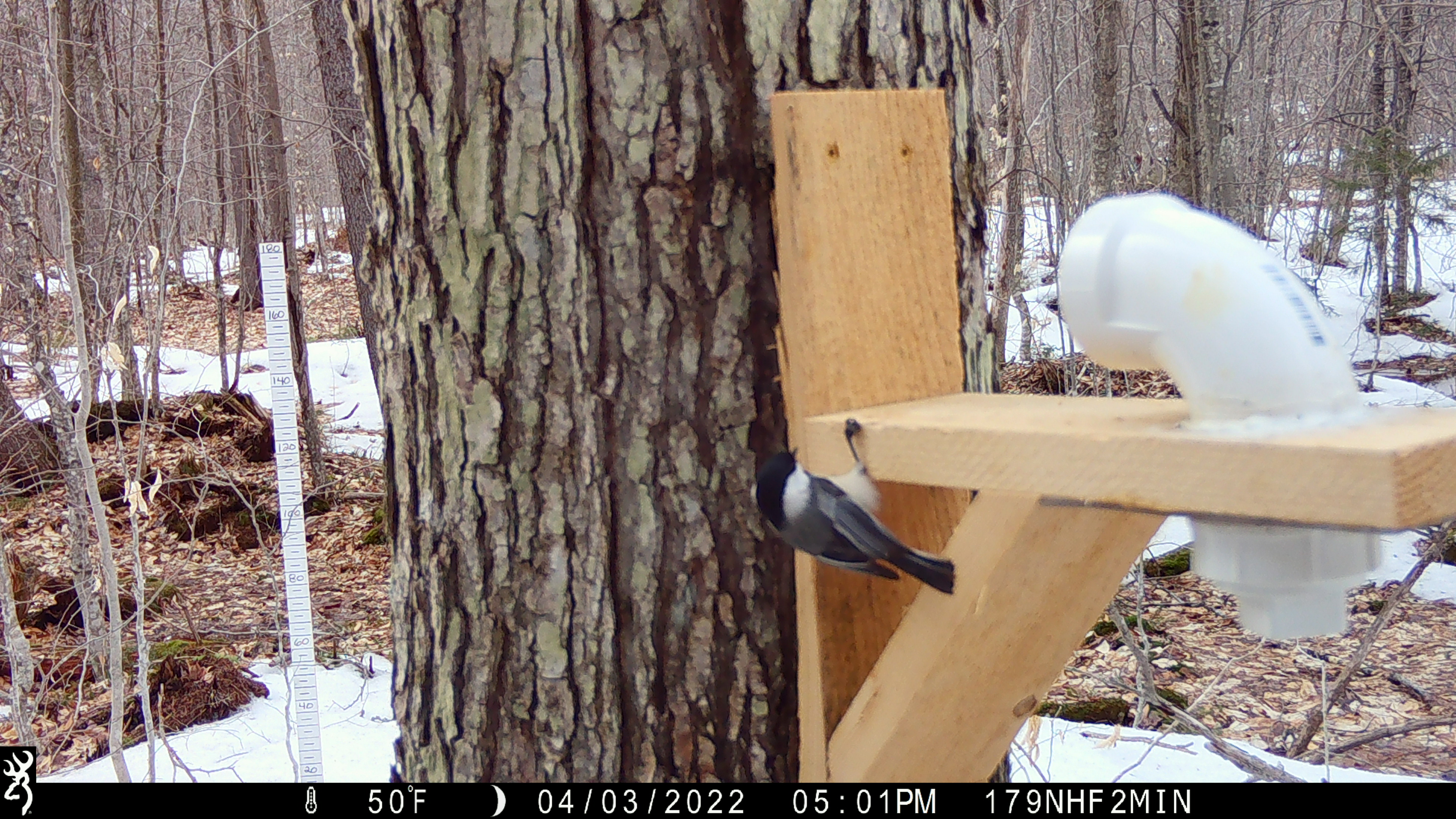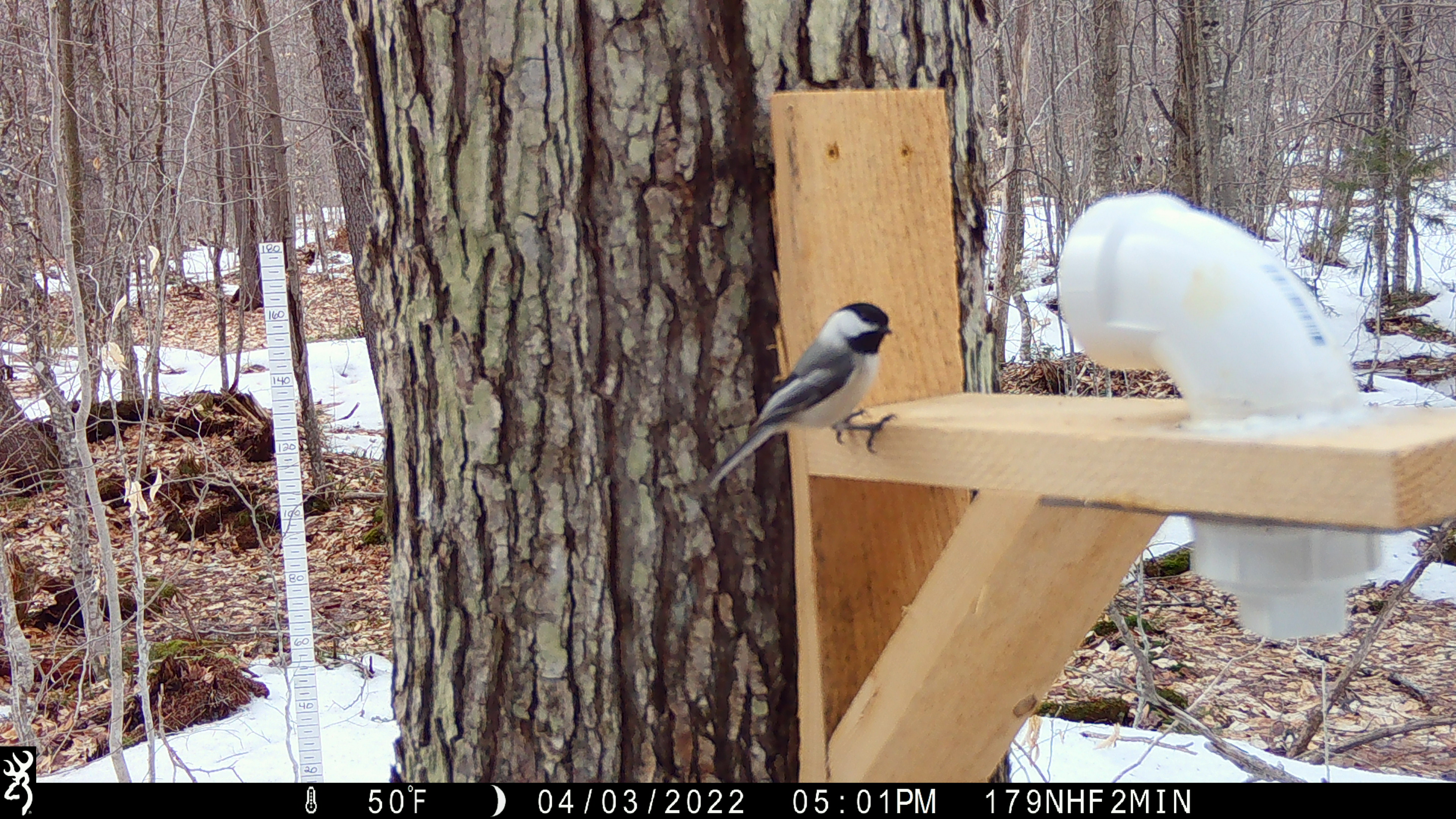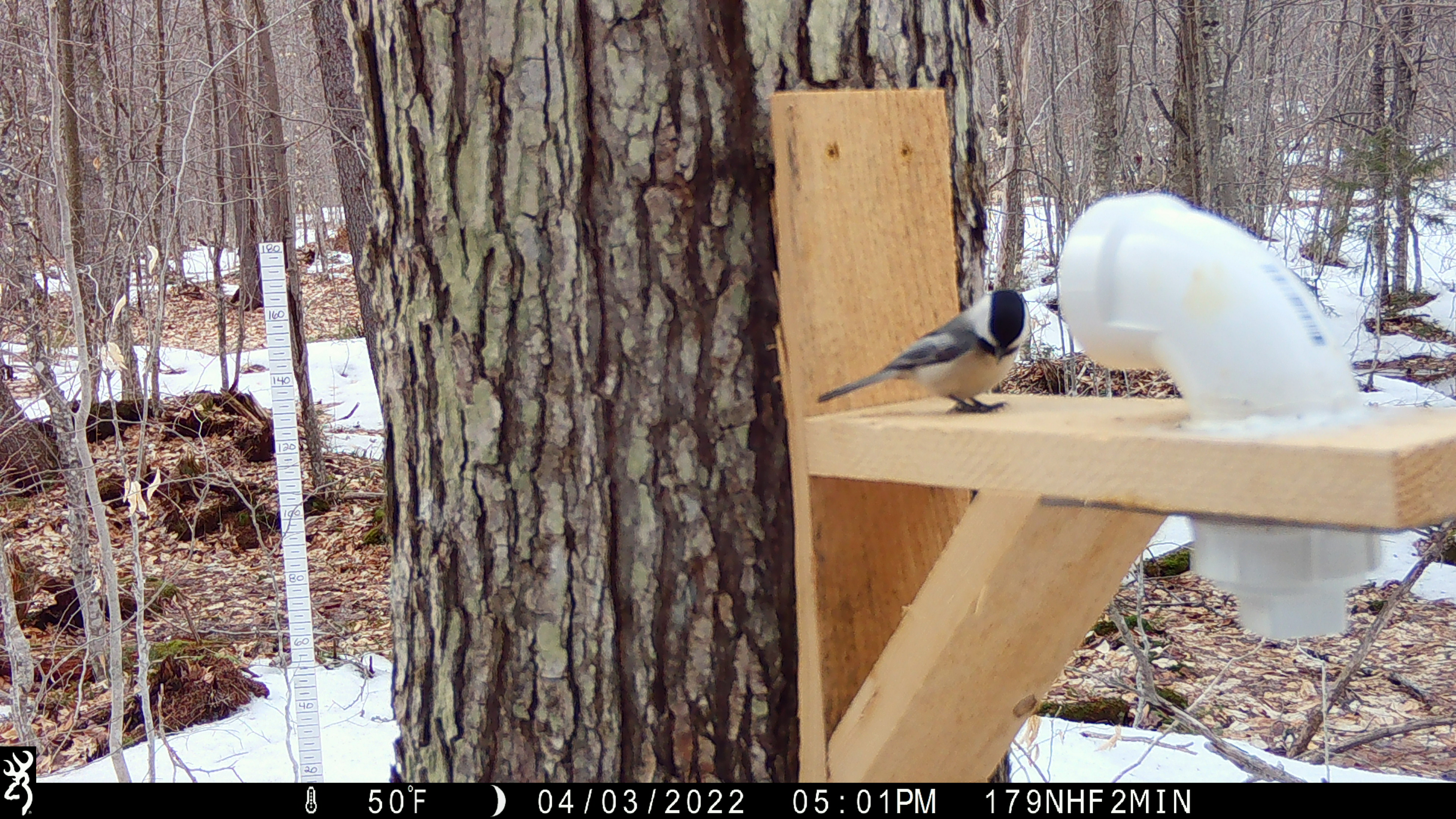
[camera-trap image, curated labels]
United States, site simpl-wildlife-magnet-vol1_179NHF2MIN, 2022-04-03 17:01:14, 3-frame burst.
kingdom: Animalia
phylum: Chordata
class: Aves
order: Passeriformes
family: Paridae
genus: Poecile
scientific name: Poecile atricapillus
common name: black-capped chickadee